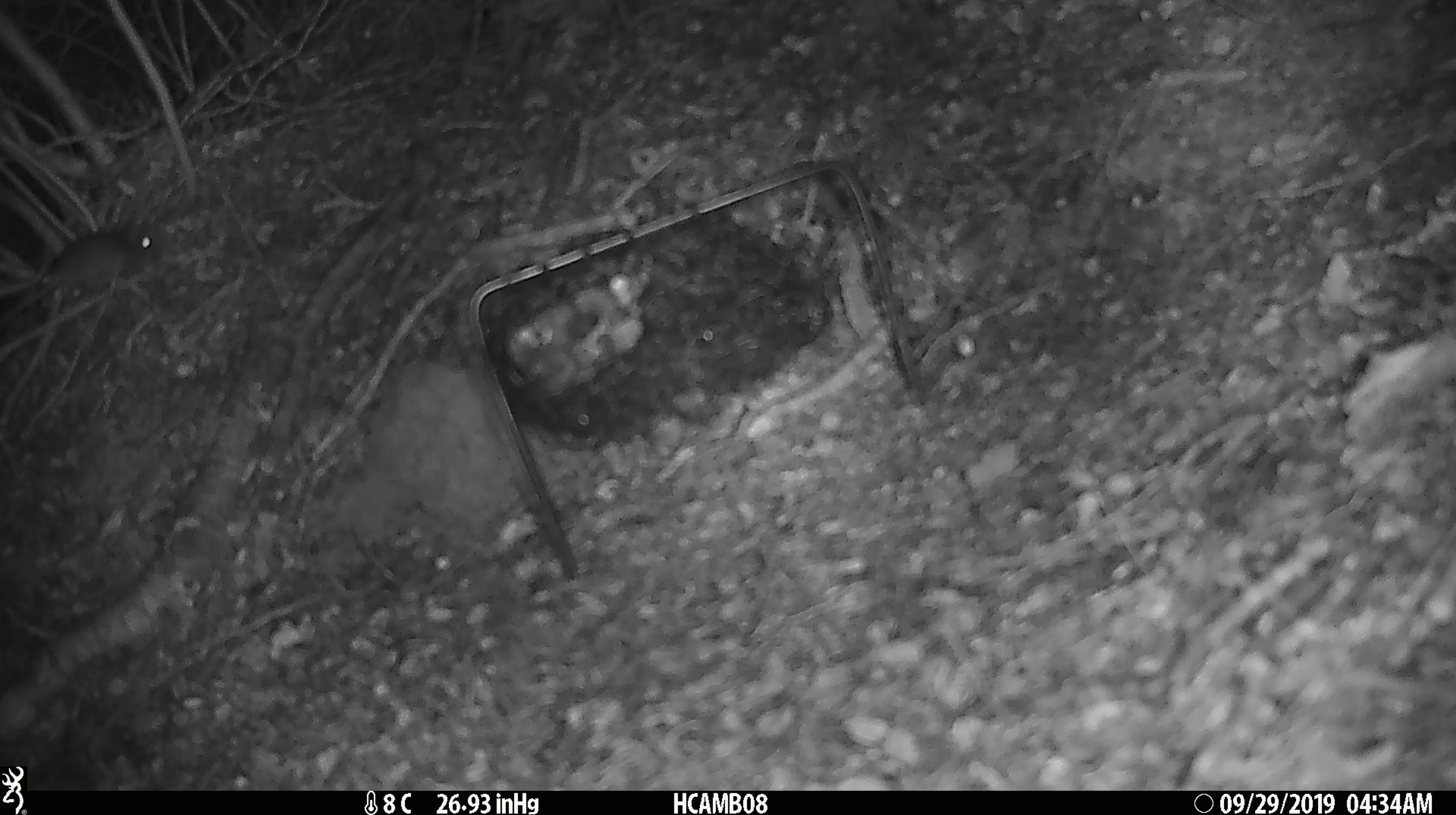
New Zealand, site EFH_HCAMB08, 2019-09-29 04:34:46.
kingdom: Animalia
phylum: Chordata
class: Mammalia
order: Rodentia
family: Muridae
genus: Mus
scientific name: Mus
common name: mouse